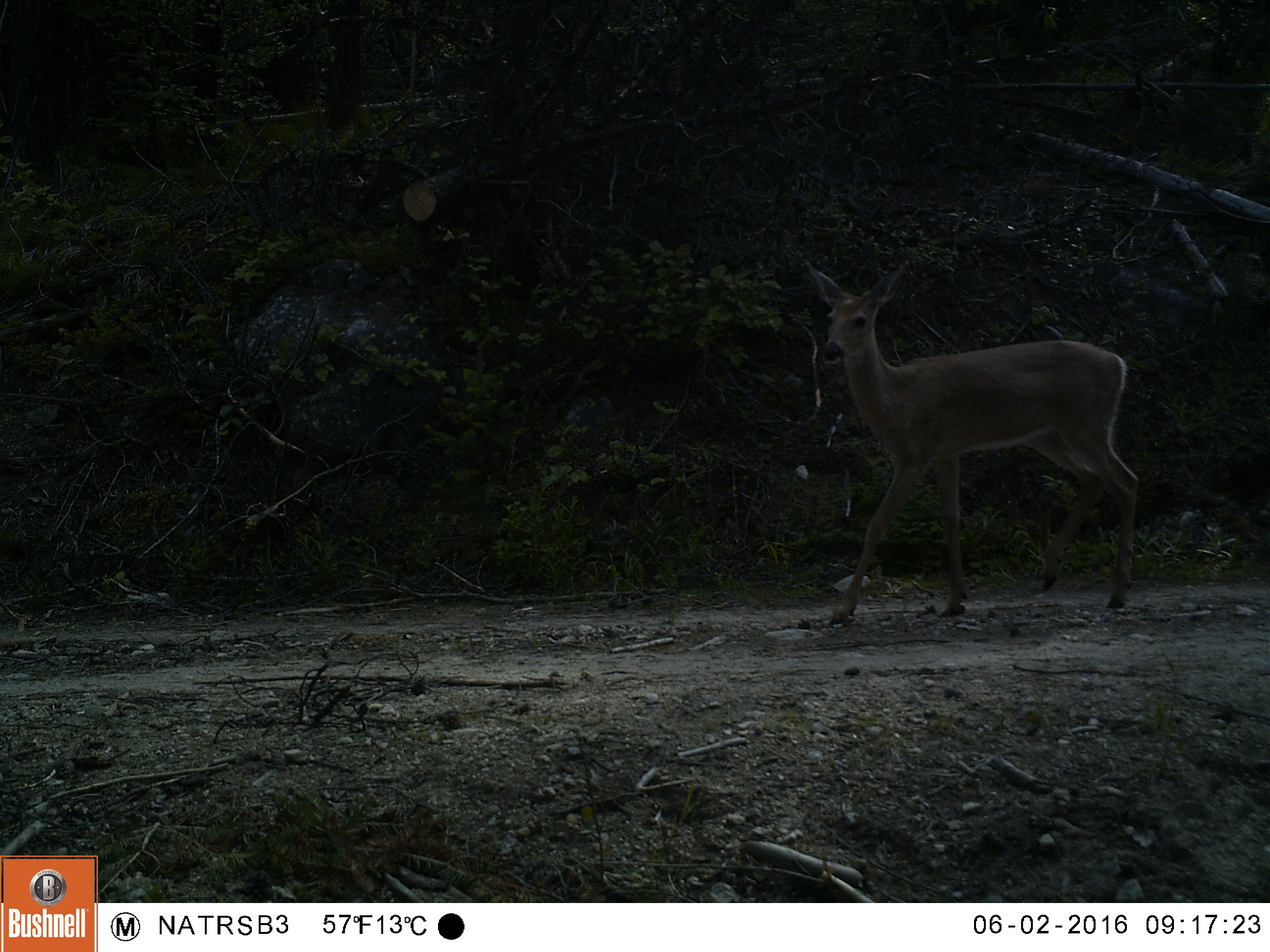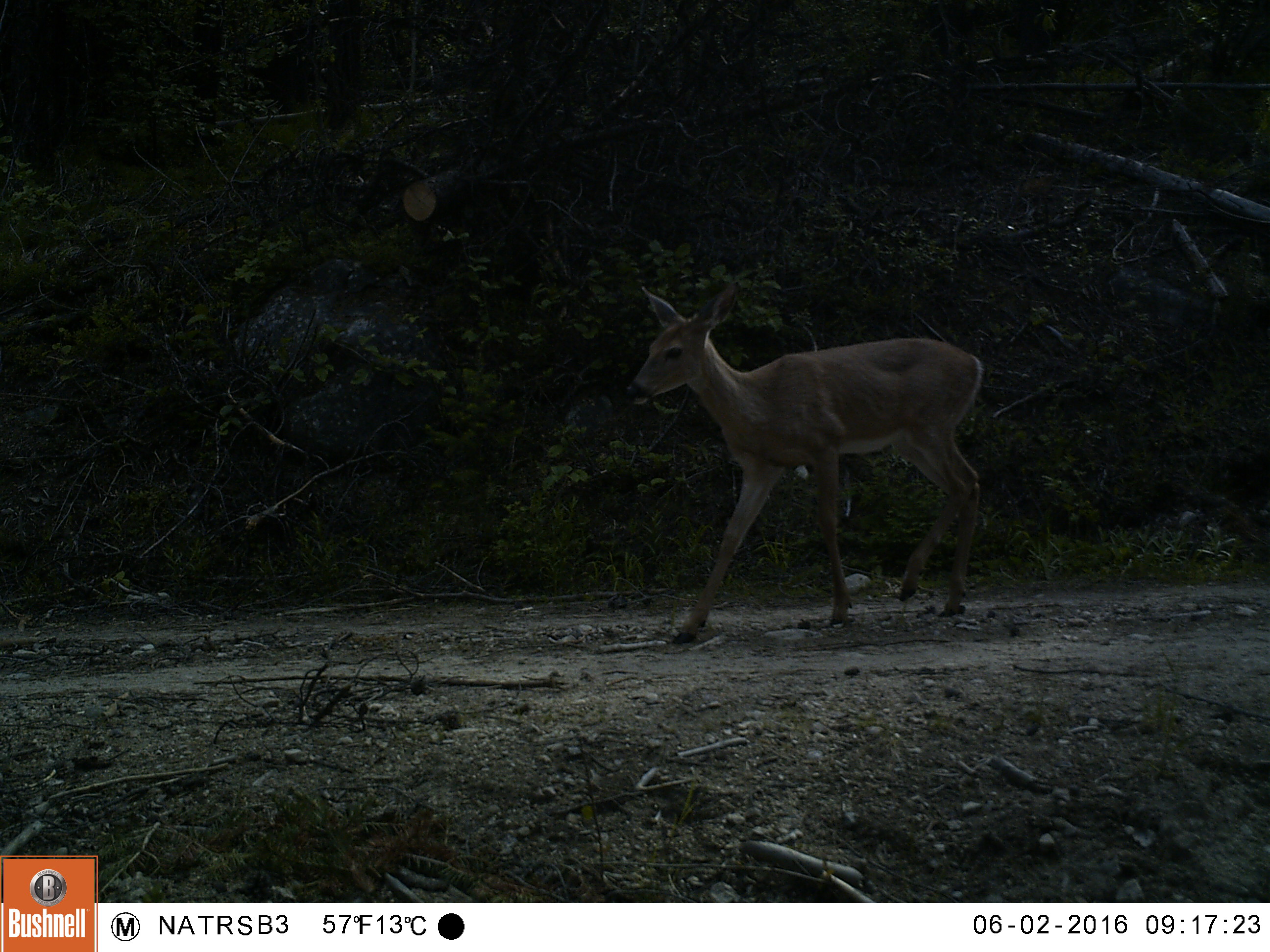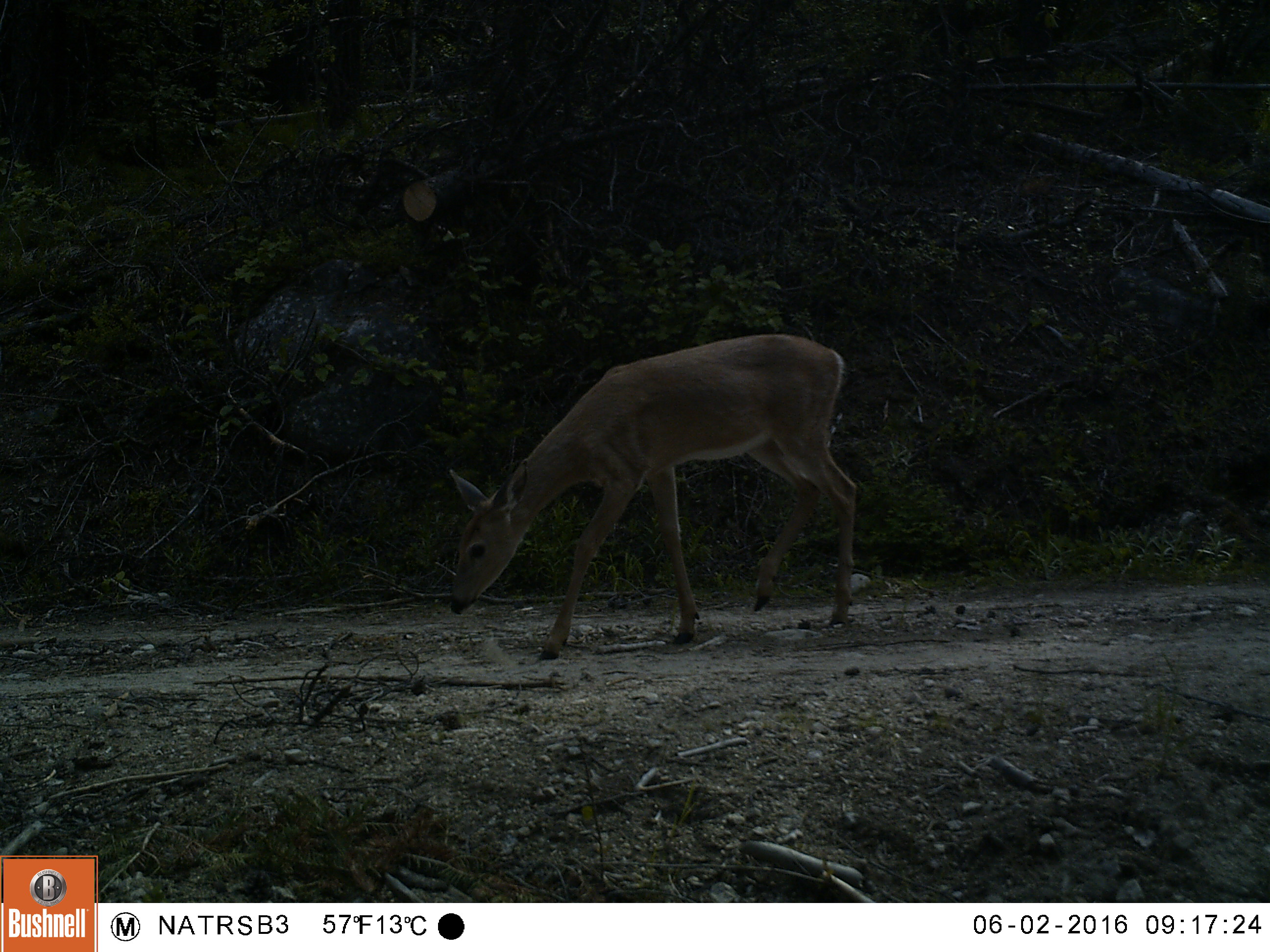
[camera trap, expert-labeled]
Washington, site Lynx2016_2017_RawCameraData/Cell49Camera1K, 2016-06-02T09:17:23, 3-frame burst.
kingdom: Animalia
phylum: Chordata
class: Mammalia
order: Artiodactyla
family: Cervidae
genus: Odocoileus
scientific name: Odocoileus virginianus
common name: white-tailed deer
Odocoileus virginianus (white-tailed deer). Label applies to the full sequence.